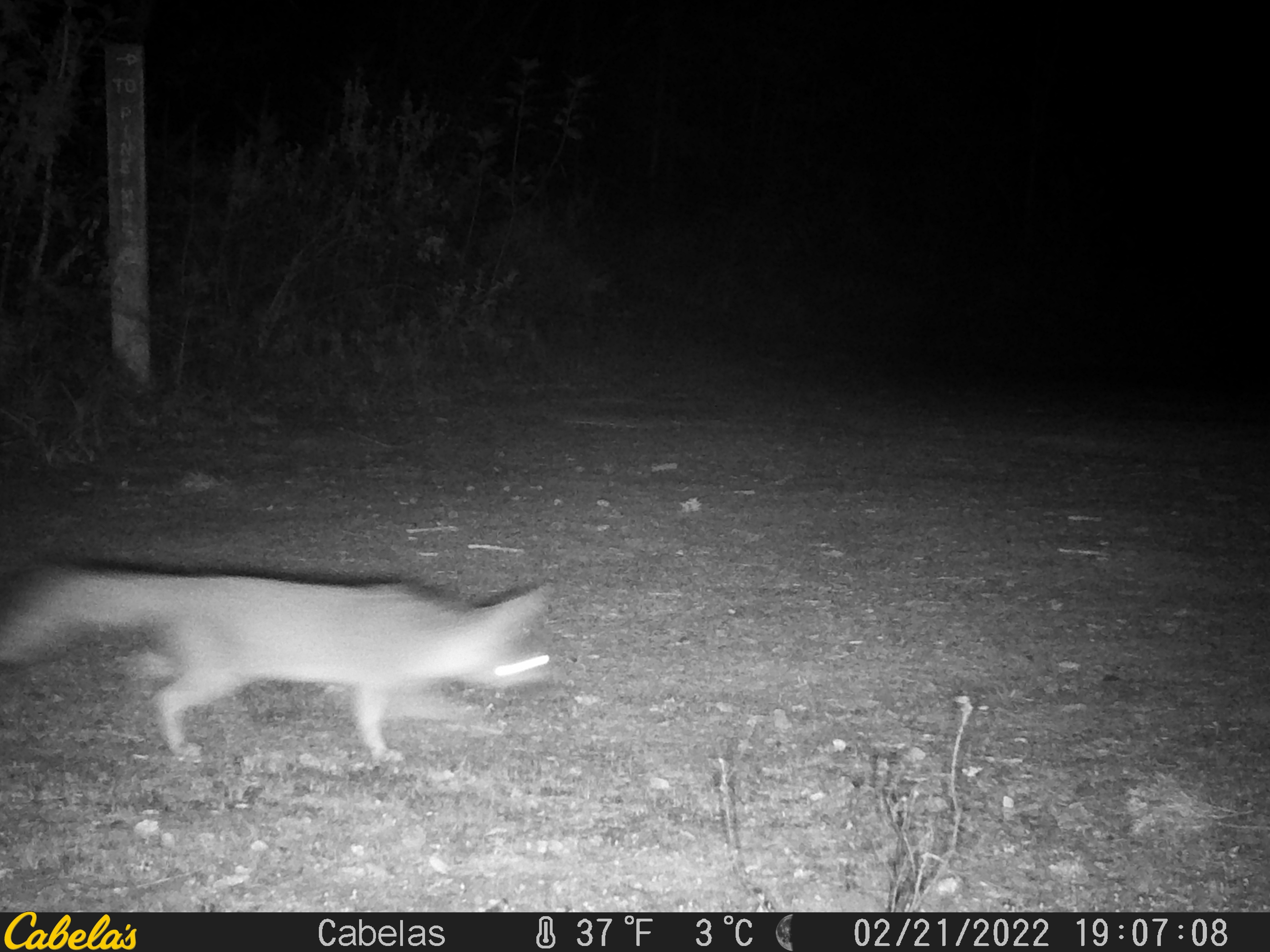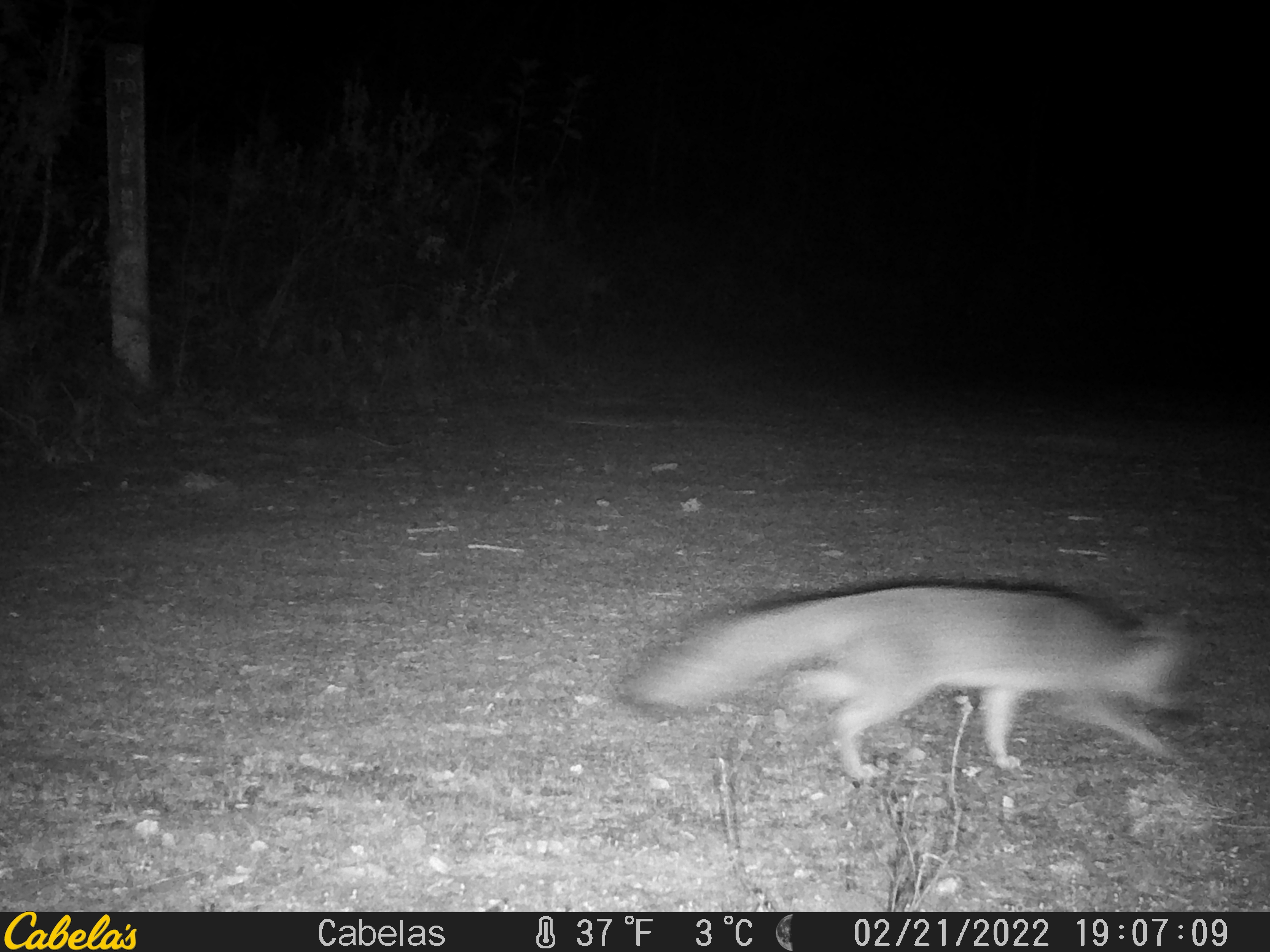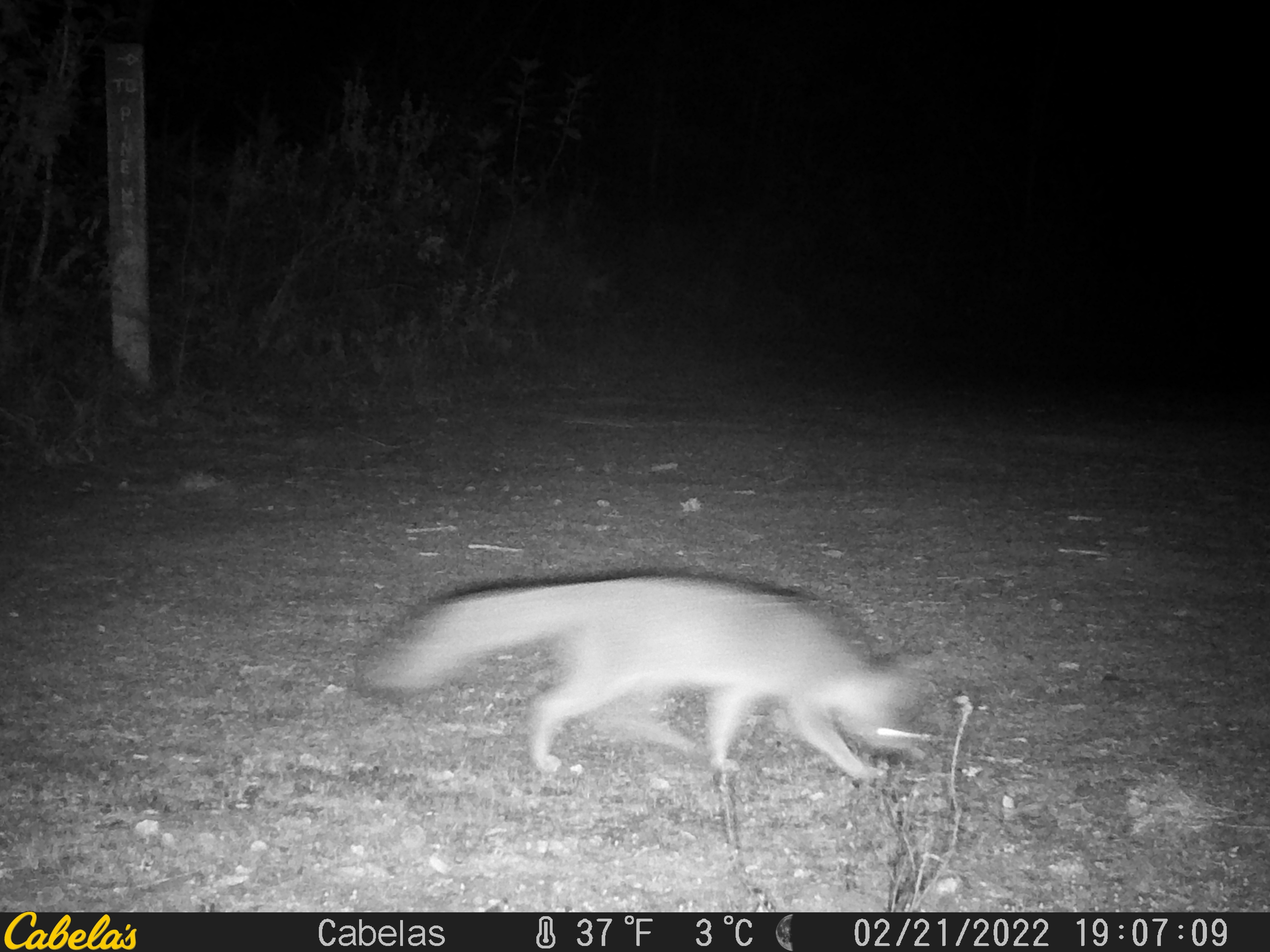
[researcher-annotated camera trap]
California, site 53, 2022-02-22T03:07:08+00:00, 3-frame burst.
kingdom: Animalia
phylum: Chordata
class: Mammalia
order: Carnivora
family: Canidae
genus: Urocyon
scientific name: Urocyon cinereoargenteus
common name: gray fox